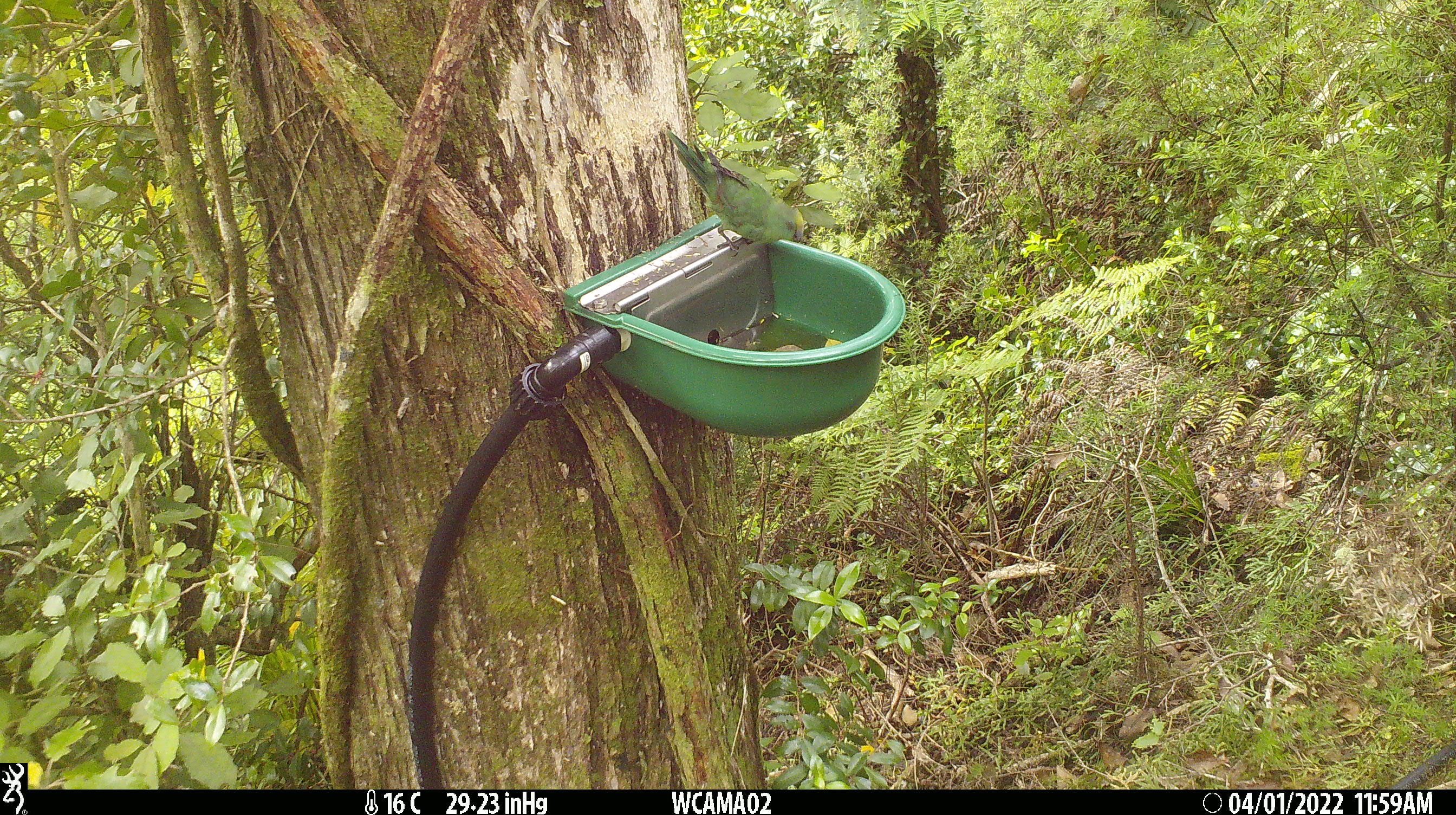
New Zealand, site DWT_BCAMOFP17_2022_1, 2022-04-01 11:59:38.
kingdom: Animalia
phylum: Chordata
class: Aves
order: Psittaciformes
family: Psittaculidae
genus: Cyanoramphus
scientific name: Cyanoramphus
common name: parakeet